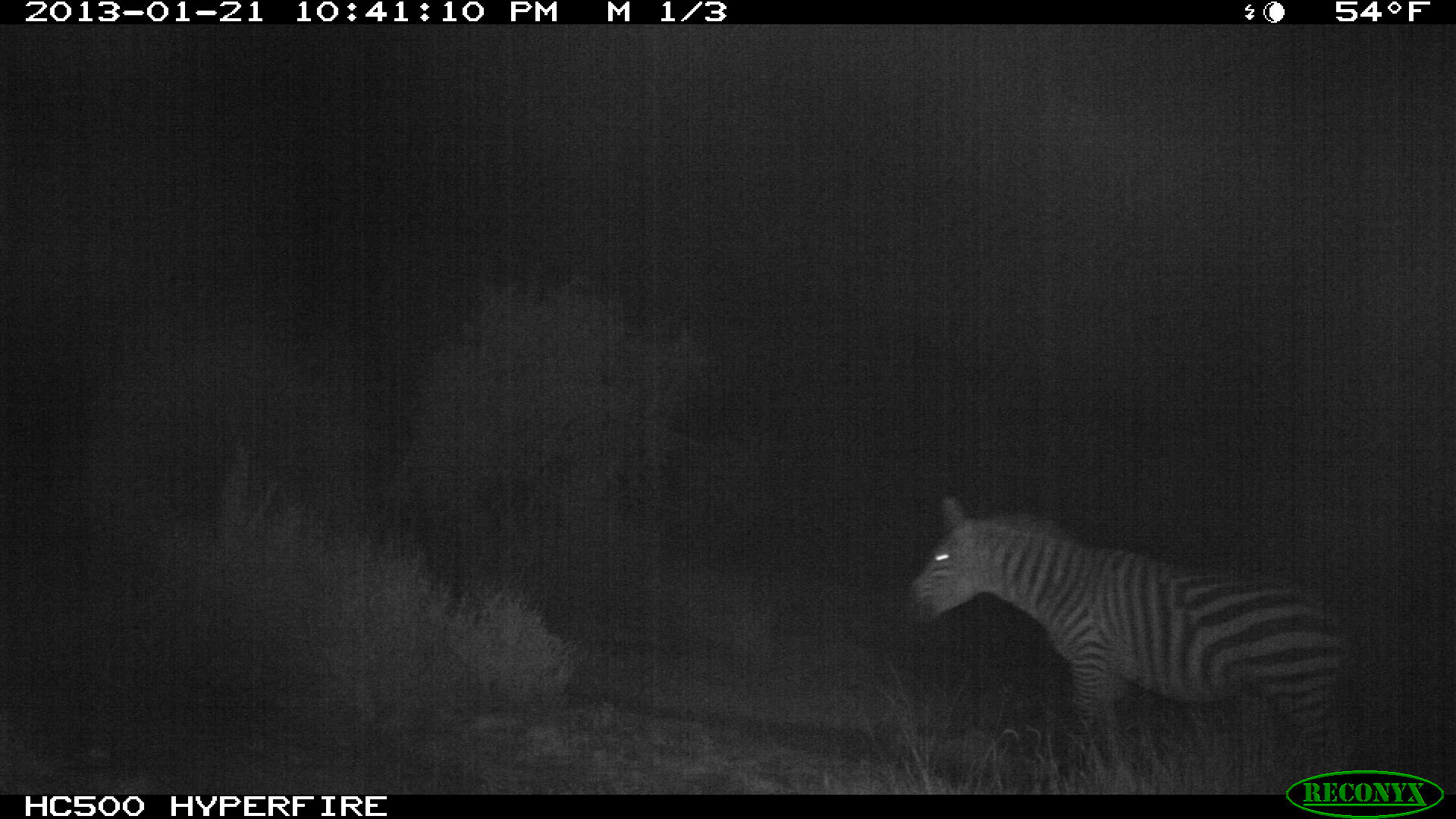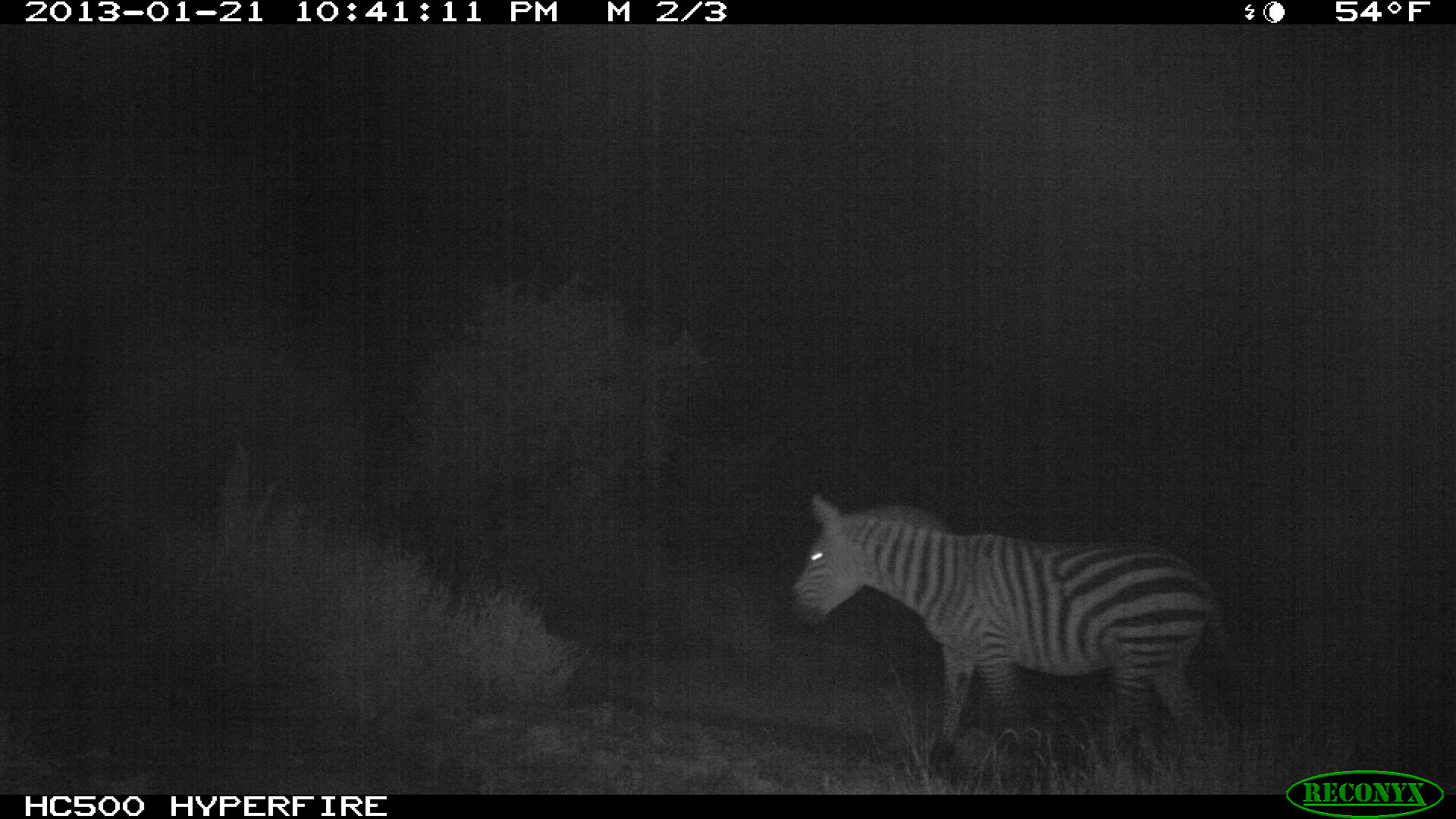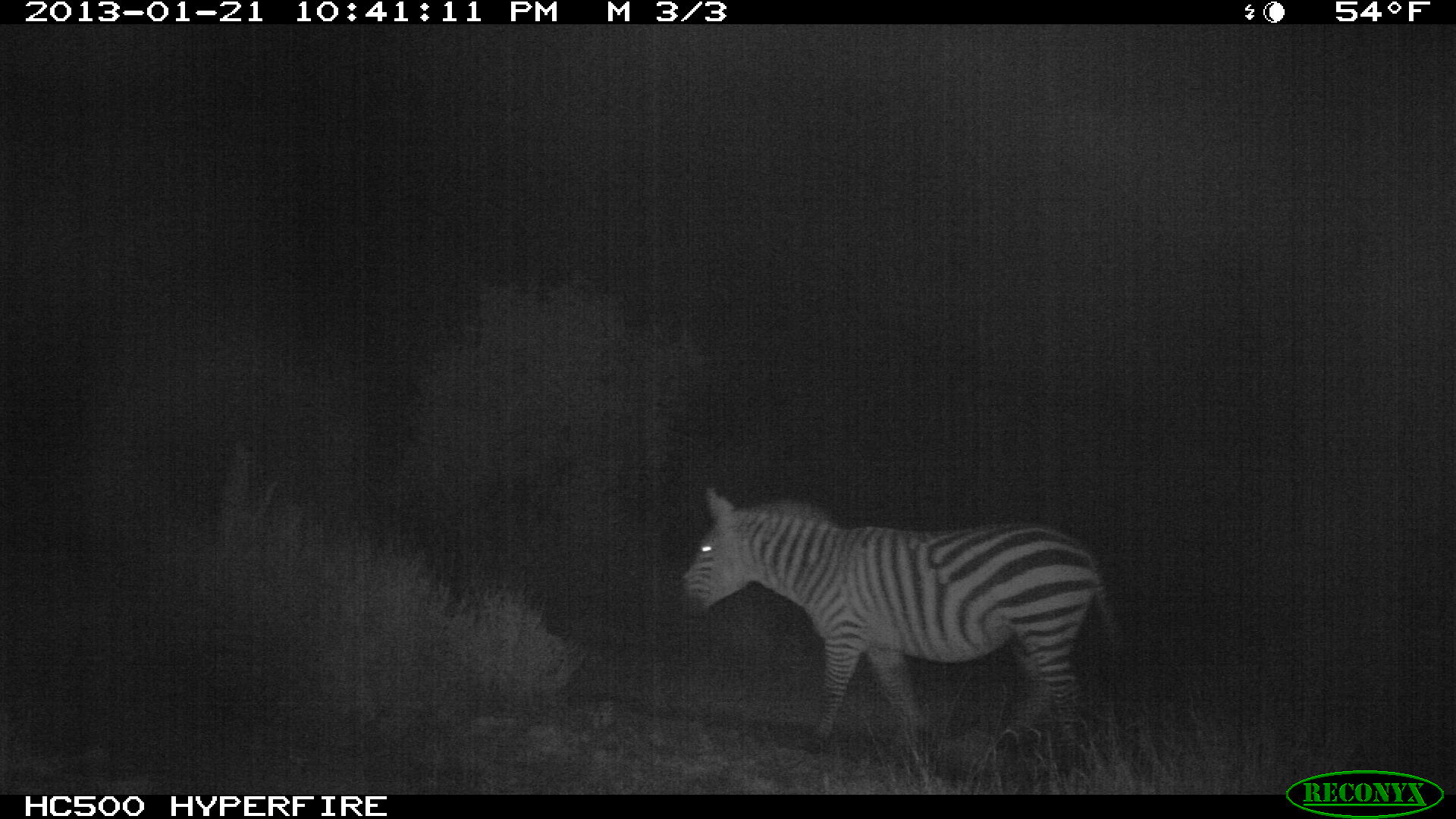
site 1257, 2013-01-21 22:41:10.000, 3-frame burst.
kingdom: Animalia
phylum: Chordata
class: Mammalia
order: Perissodactyla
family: Equidae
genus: Equus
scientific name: Equus quagga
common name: plains zebra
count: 1